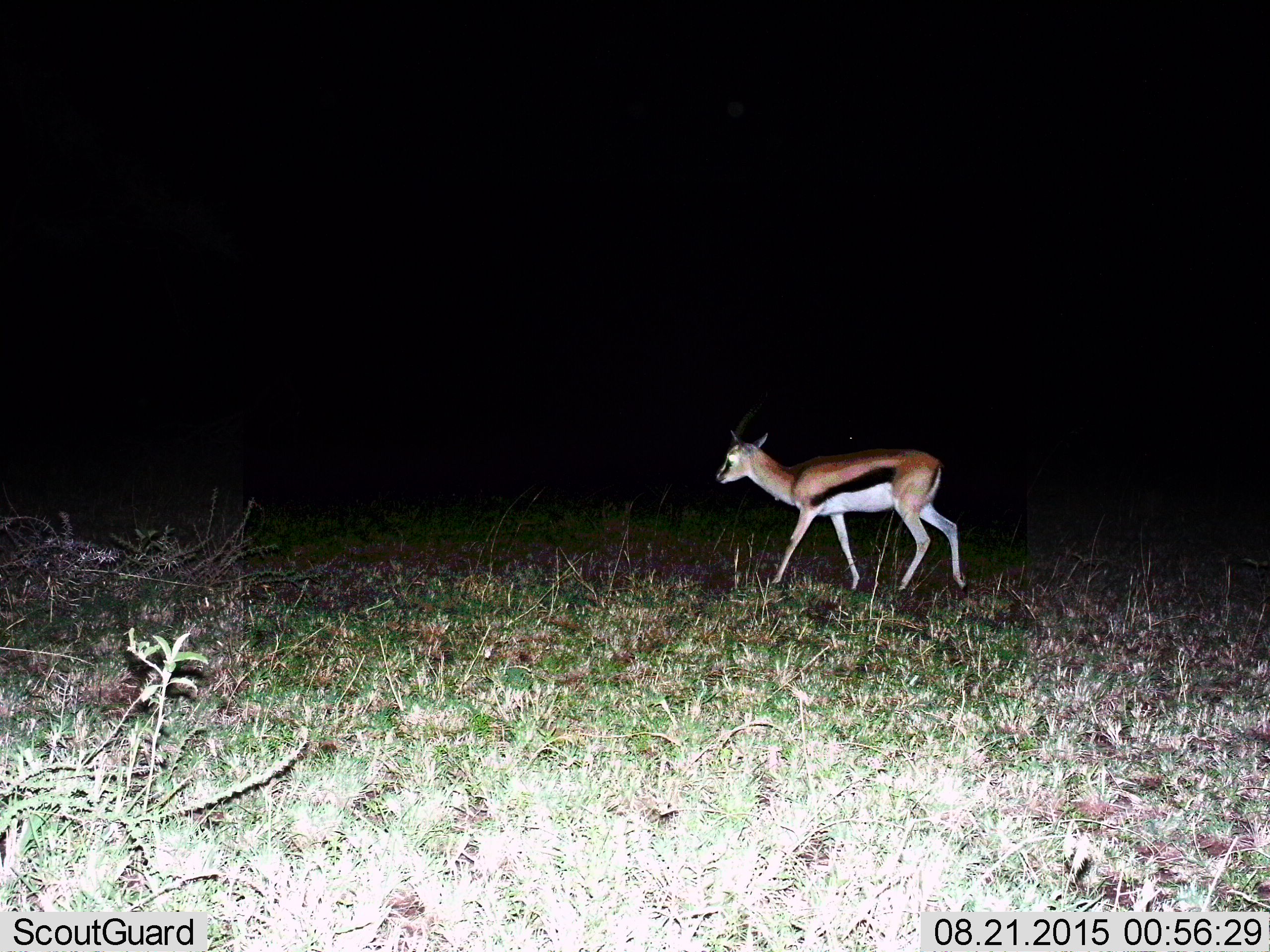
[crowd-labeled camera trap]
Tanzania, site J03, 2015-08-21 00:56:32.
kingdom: Animalia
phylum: Chordata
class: Mammalia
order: Artiodactyla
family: Bovidae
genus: Eudorcas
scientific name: Eudorcas thomsonii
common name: thomson's gazelle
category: gazellethomsons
Gazellethomsons (thomson's gazelle) (Eudorcas thomsonii), count 1. Behavior (volunteer vote fractions): standing 20%, resting 0%, moving 80%, interacting 0%. Young present (vote fraction): 0%. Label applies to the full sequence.